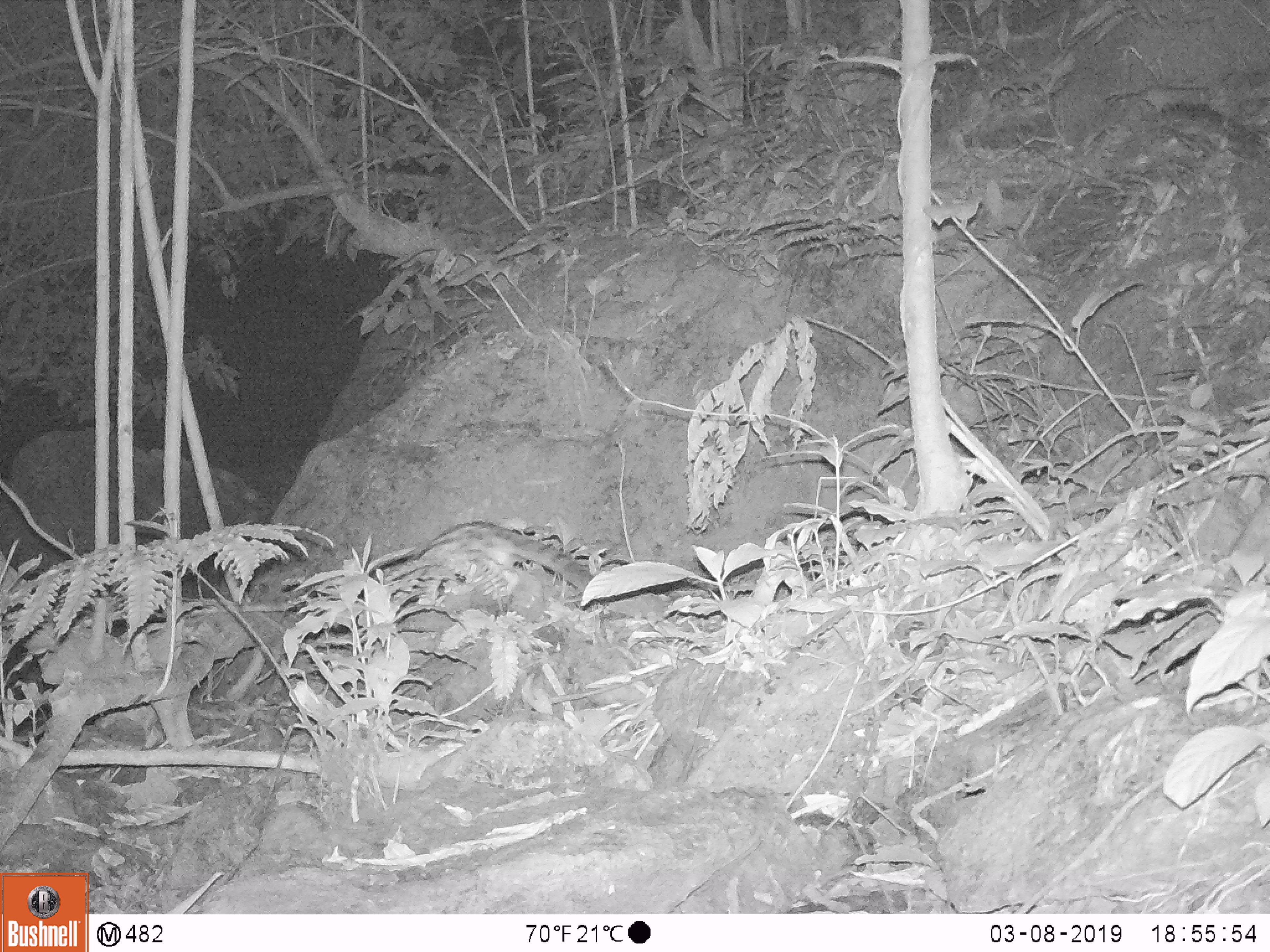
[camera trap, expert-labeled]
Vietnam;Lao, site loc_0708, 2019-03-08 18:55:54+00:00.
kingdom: Animalia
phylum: Chordata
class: Mammalia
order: Carnivora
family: Prionodontidae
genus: Prionodon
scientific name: Prionodon pardicolor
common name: spotted linsang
Spotted linsang (Prionodon pardicolor). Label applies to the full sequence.